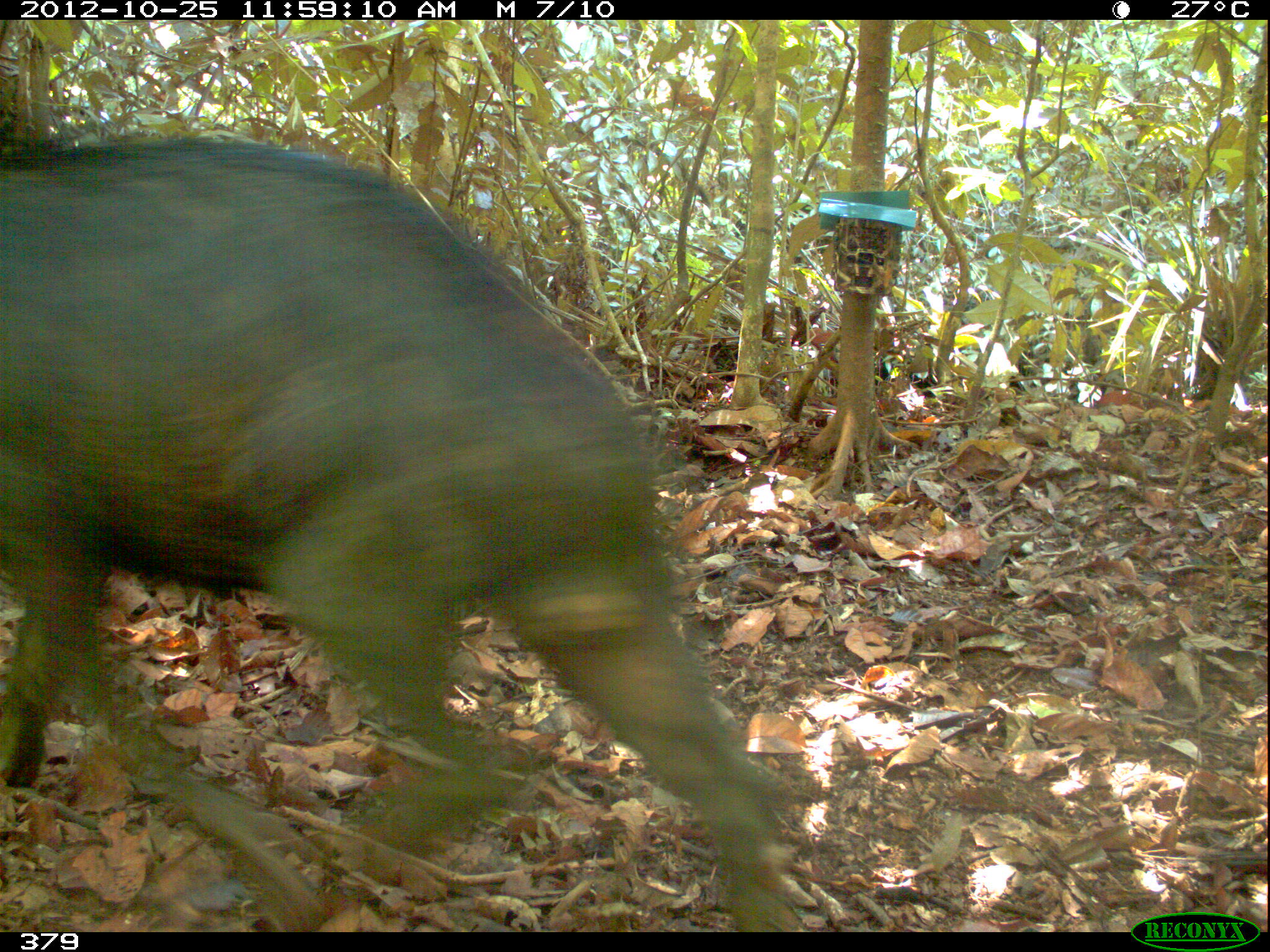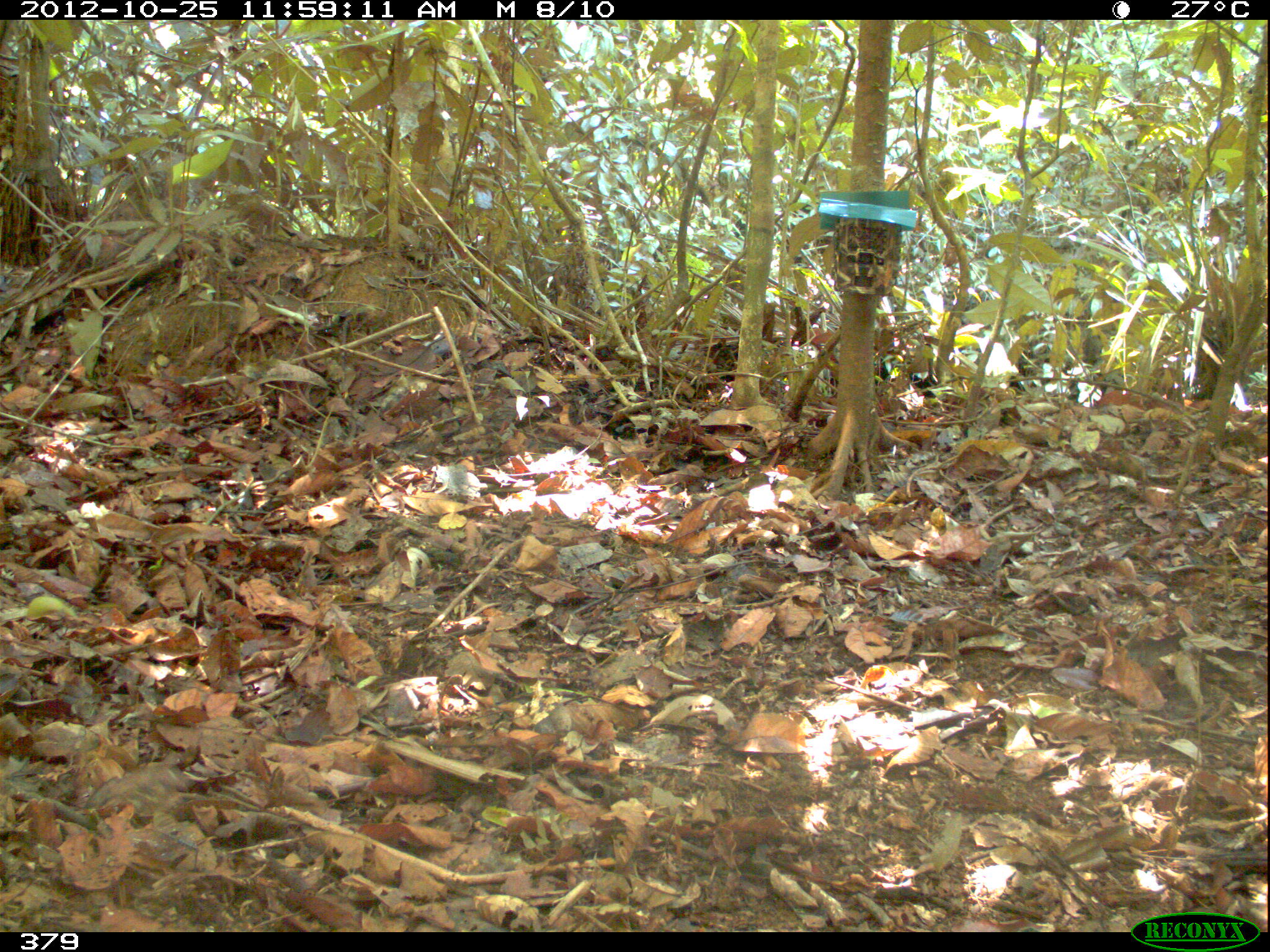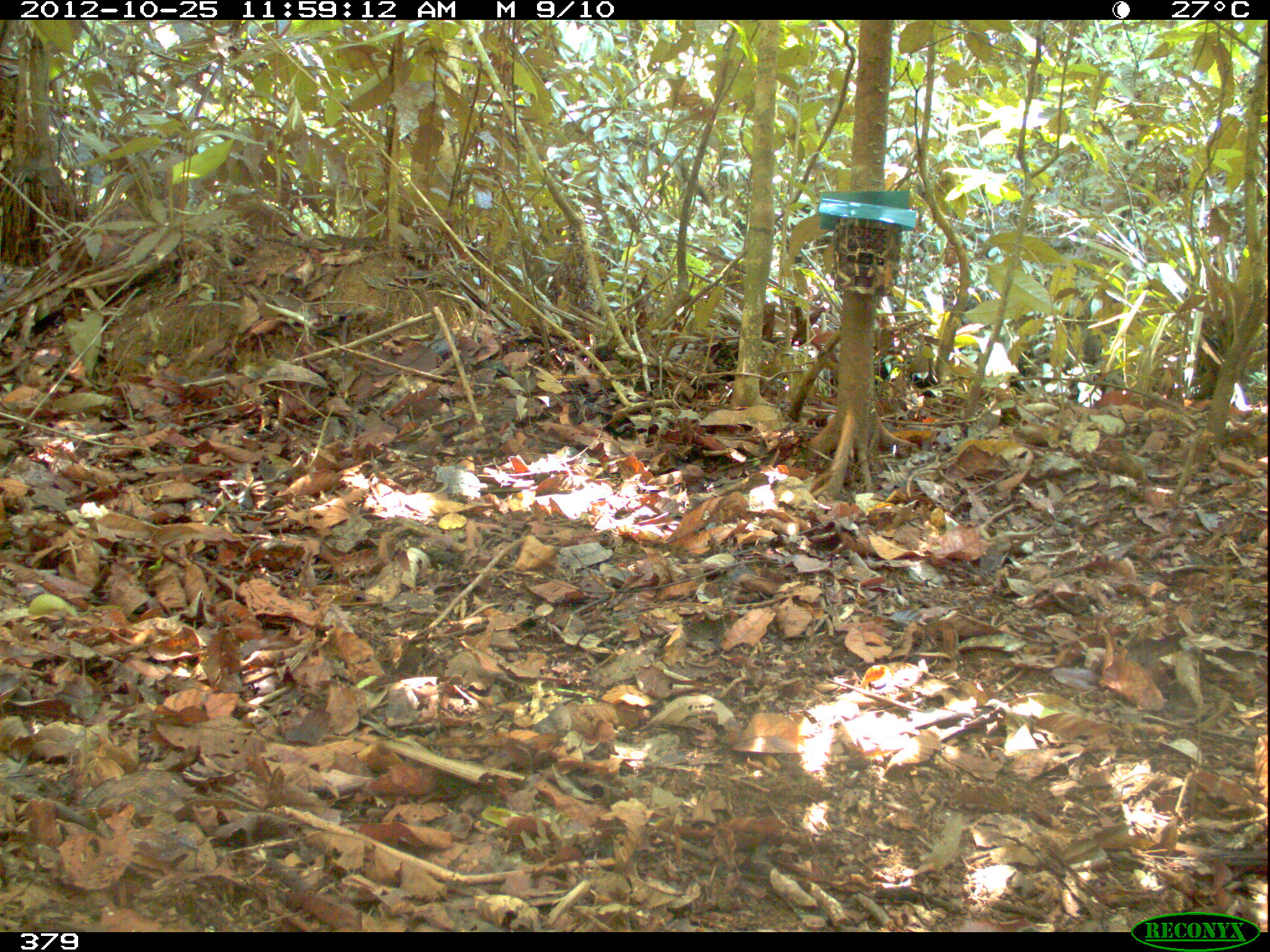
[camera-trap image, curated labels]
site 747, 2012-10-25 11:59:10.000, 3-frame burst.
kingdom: Animalia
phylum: Chordata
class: Mammalia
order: Artiodactyla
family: Tayassuidae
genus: Tayassu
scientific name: Tayassu pecari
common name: white-lipped peccary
Tayassu pecari (white-lipped peccary).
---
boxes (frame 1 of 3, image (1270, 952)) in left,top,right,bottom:
tayassu pecari: 0,134,808,932